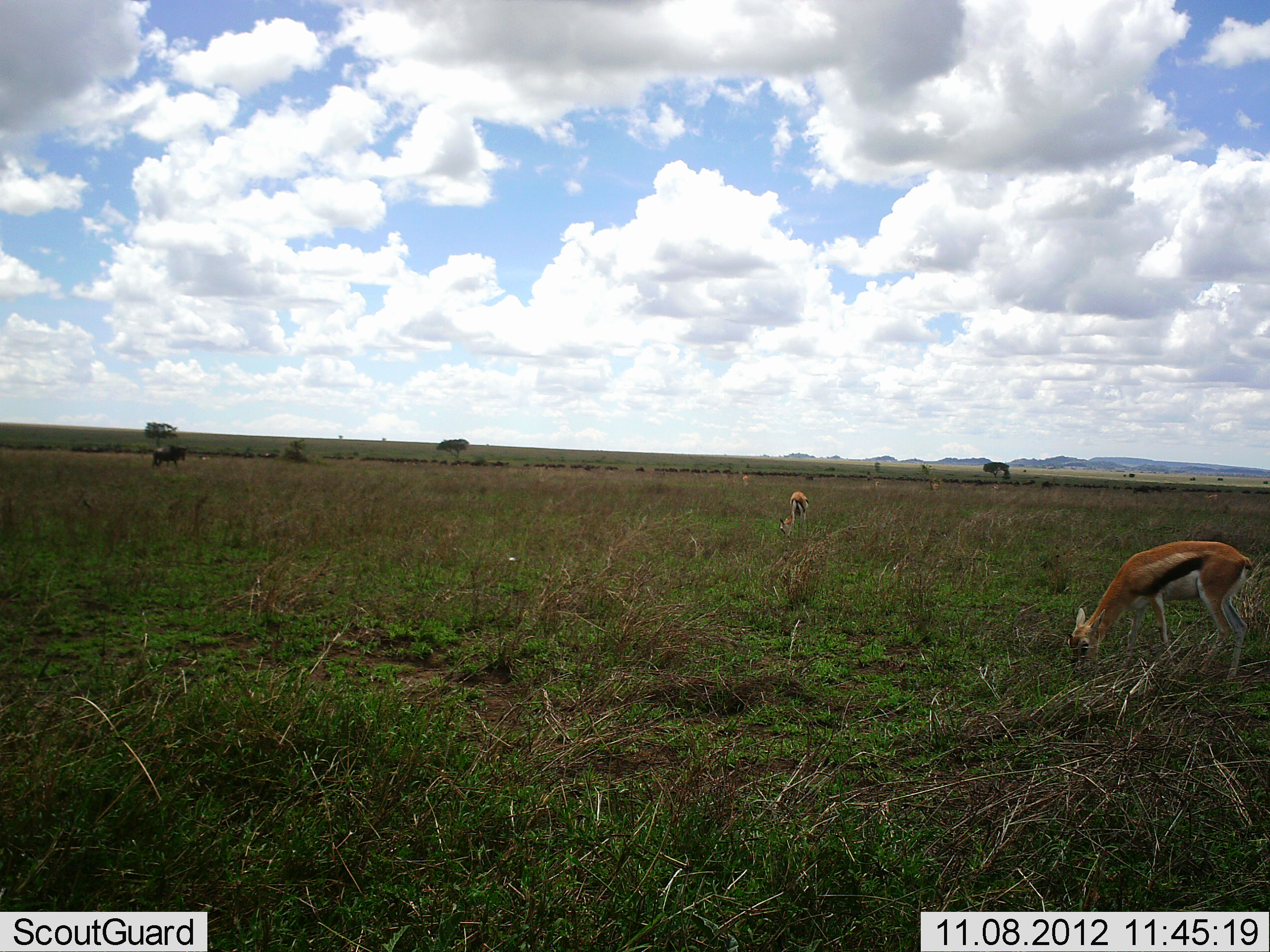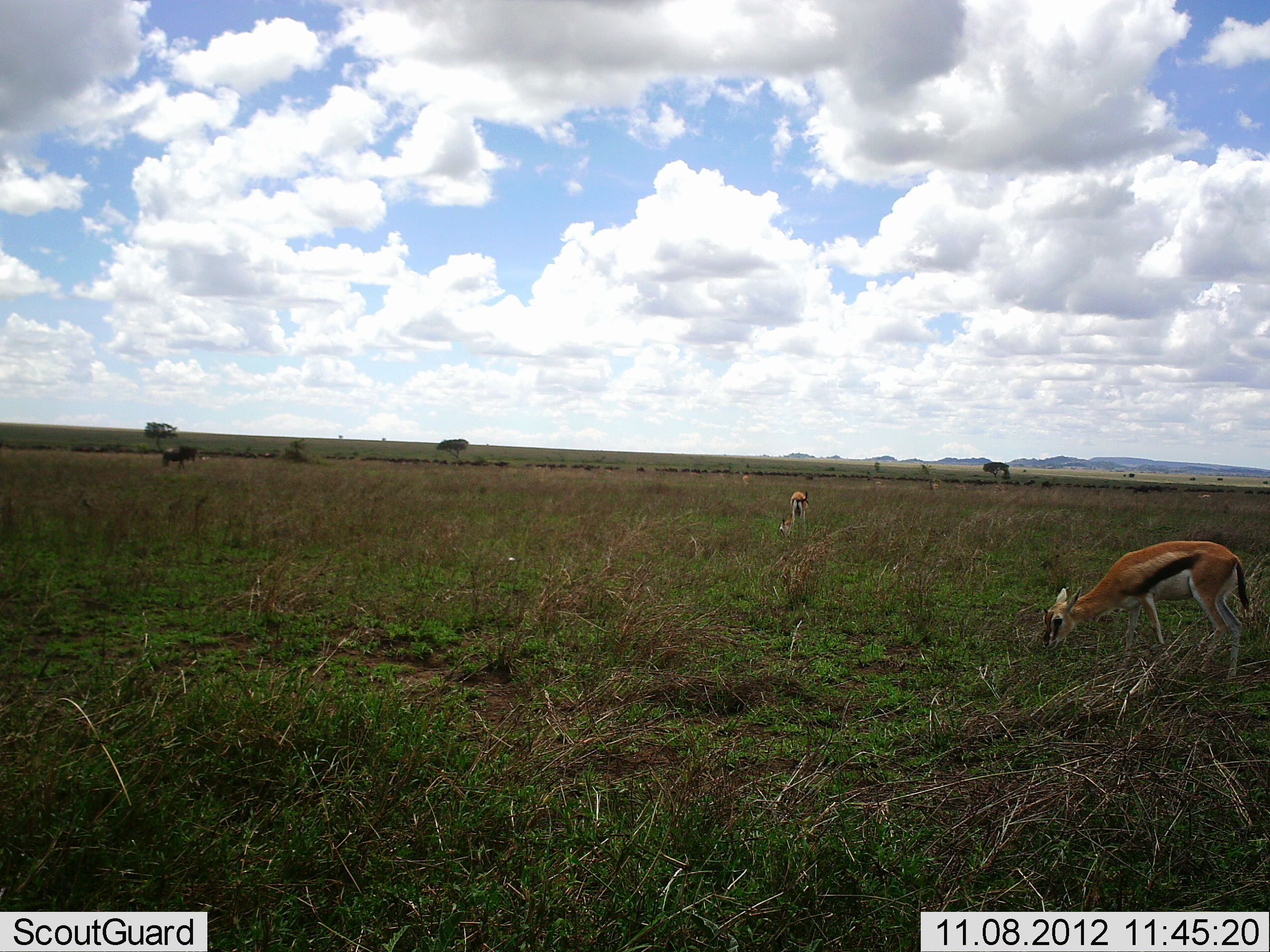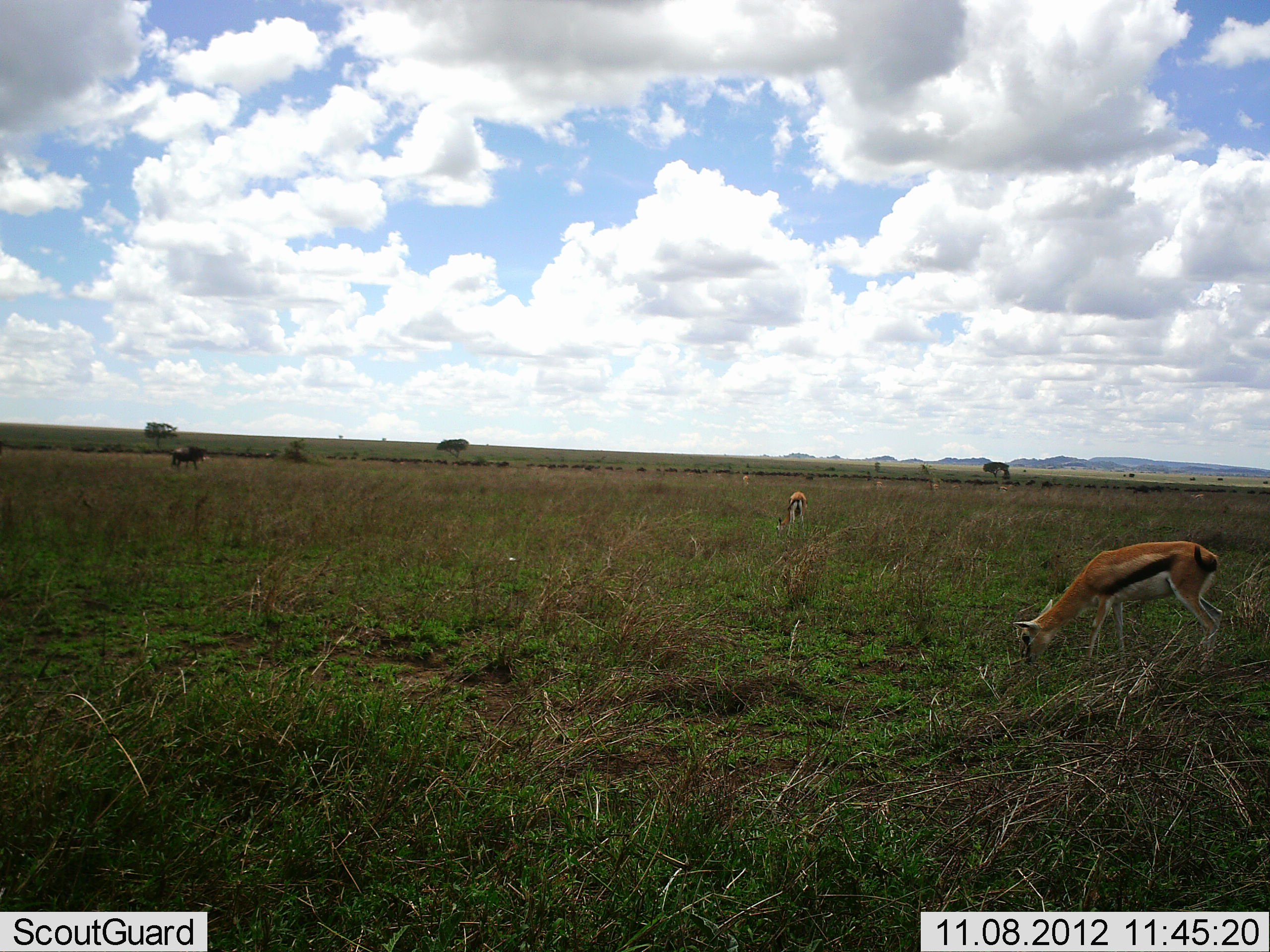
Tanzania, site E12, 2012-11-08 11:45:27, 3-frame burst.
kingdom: Animalia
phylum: Chordata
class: Mammalia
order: Artiodactyla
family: Bovidae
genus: Eudorcas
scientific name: Eudorcas thomsonii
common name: thomson's gazelle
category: gazellethomsons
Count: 2.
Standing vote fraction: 31%.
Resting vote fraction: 0%.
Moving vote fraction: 0%.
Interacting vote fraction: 0%.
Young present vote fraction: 6%.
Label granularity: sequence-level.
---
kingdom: Animalia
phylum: Chordata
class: Mammalia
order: Artiodactyla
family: Bovidae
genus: Connochaetes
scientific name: Connochaetes taurinus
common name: blue wildebeest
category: wildebeest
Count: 1.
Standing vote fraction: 10%.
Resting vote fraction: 0%.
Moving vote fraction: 90%.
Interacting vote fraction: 0%.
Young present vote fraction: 0%.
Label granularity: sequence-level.